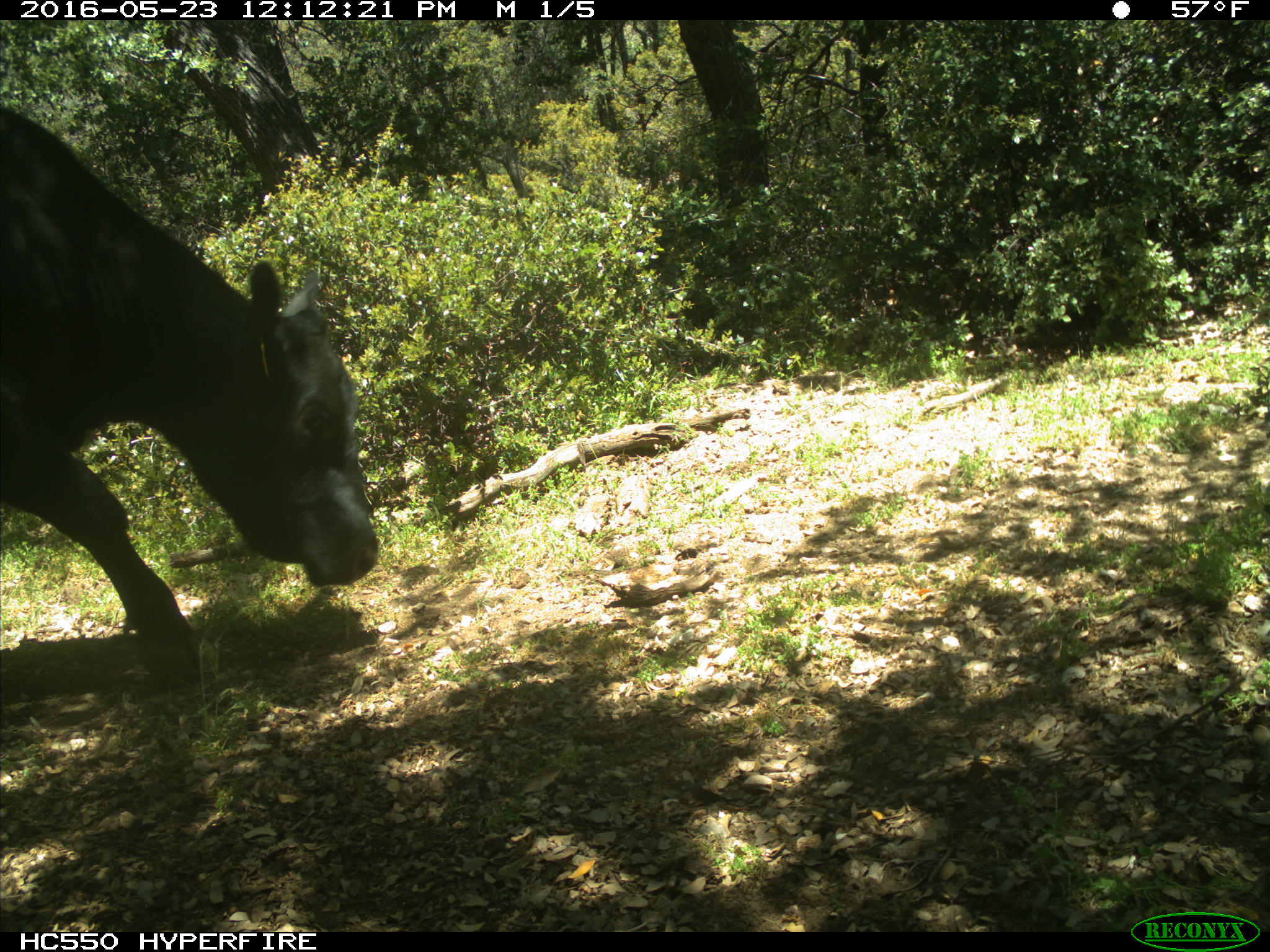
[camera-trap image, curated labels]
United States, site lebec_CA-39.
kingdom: Animalia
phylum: Chordata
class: Mammalia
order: Artiodactyla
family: Bovidae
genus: Bos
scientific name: Bos taurus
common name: domestic cow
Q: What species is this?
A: Bos taurus (domestic cow).